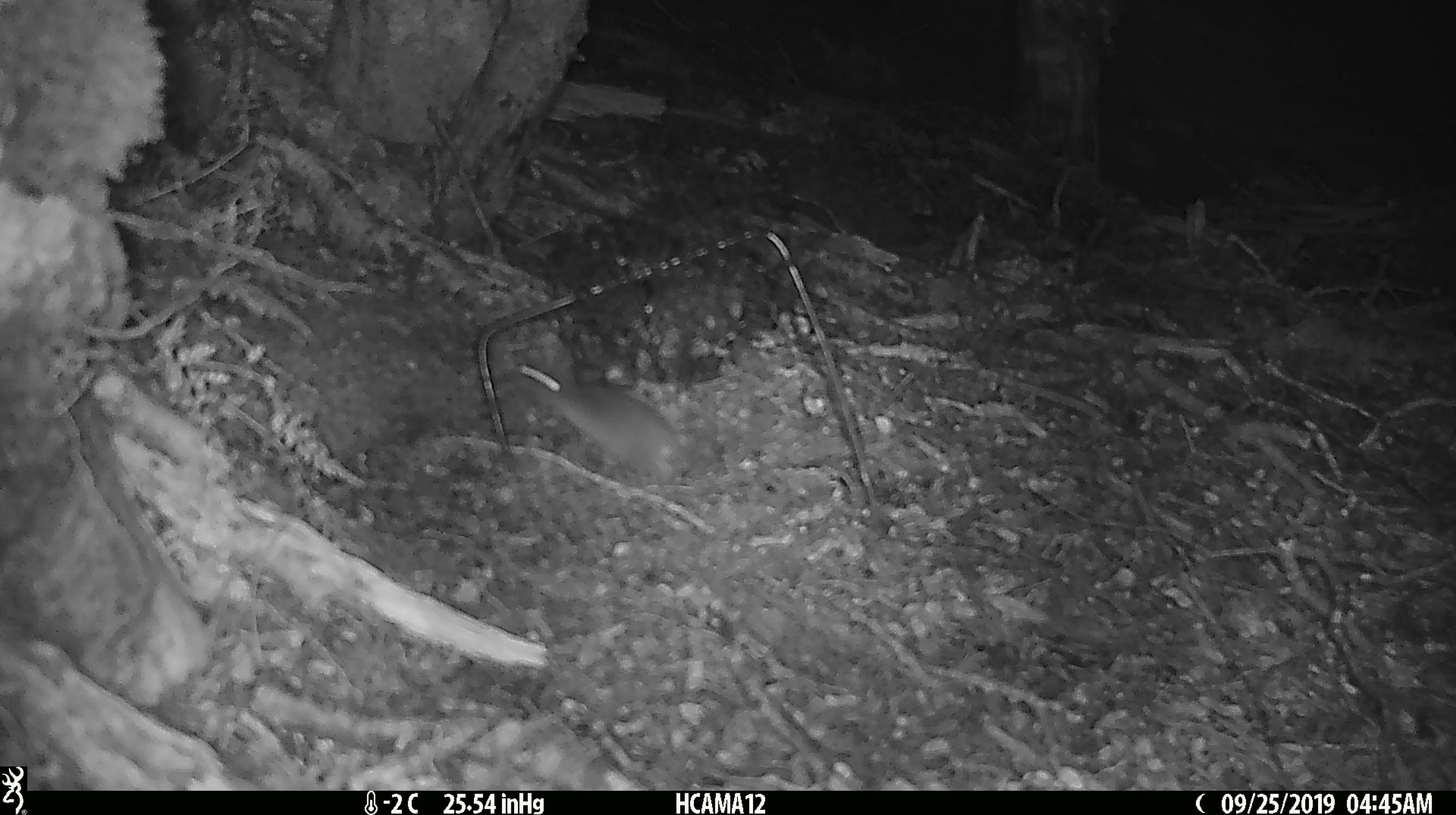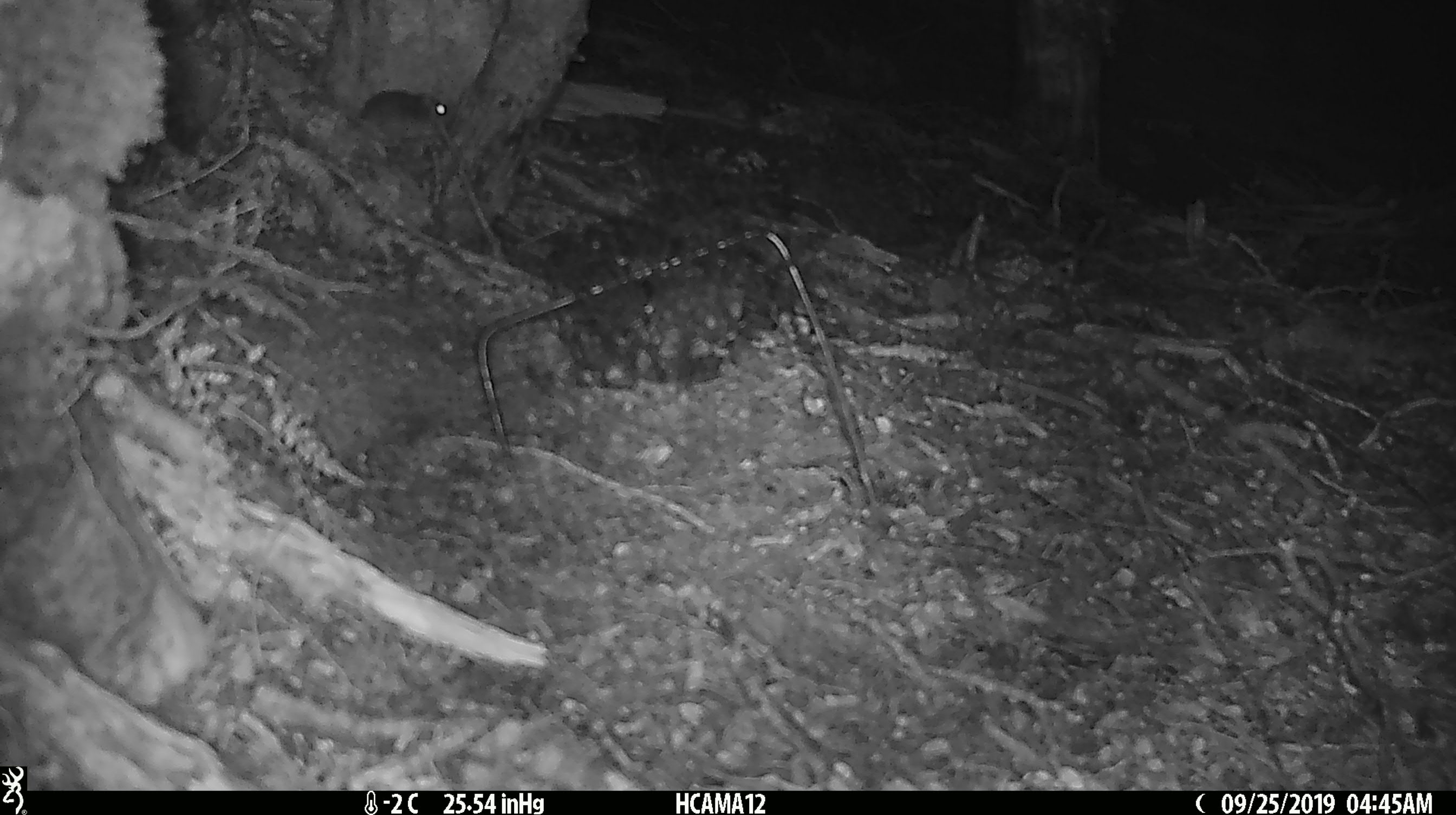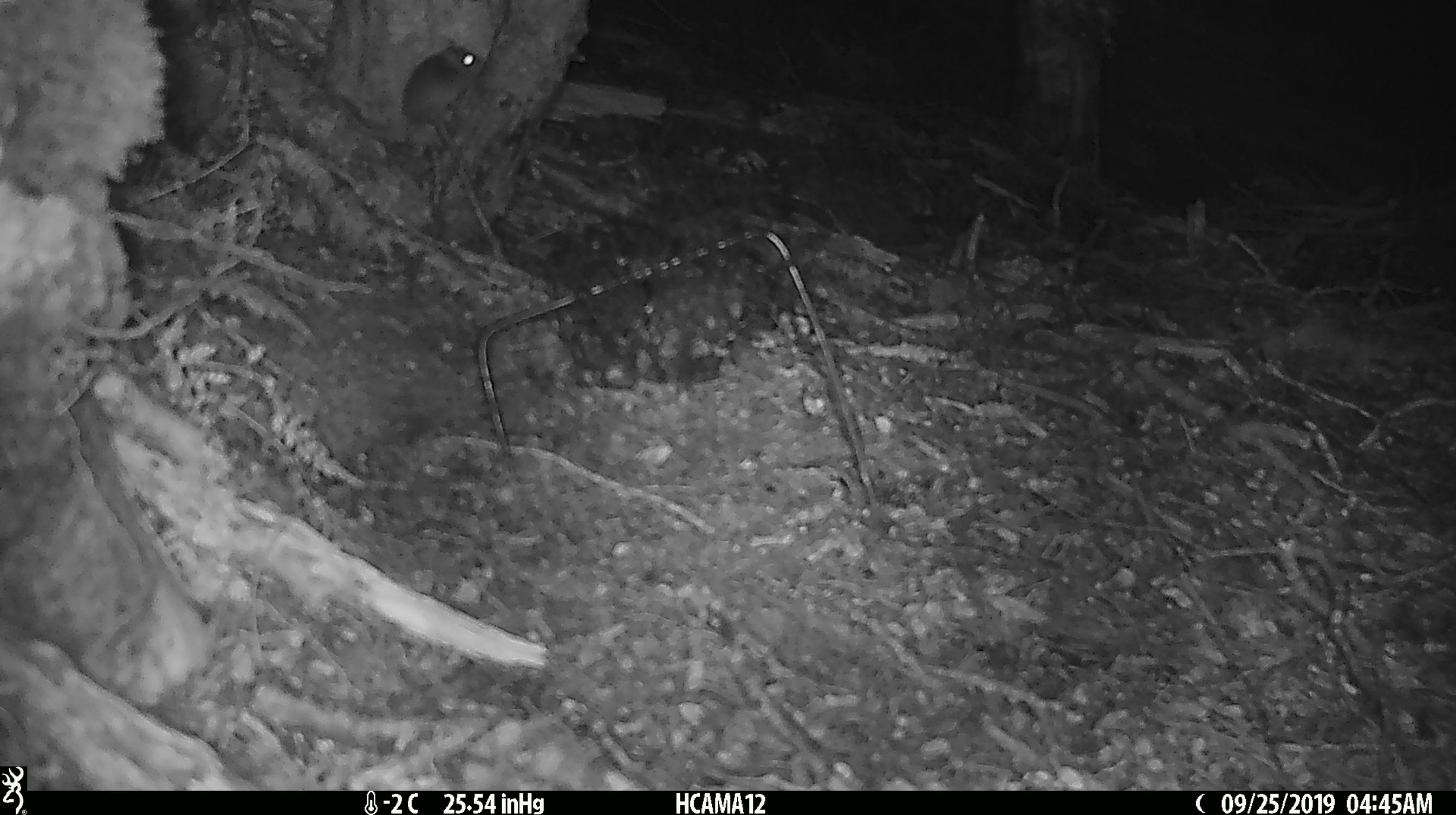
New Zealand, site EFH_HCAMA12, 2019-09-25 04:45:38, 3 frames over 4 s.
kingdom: Animalia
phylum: Chordata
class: Mammalia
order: Rodentia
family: Muridae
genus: Mus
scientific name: Mus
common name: mouse